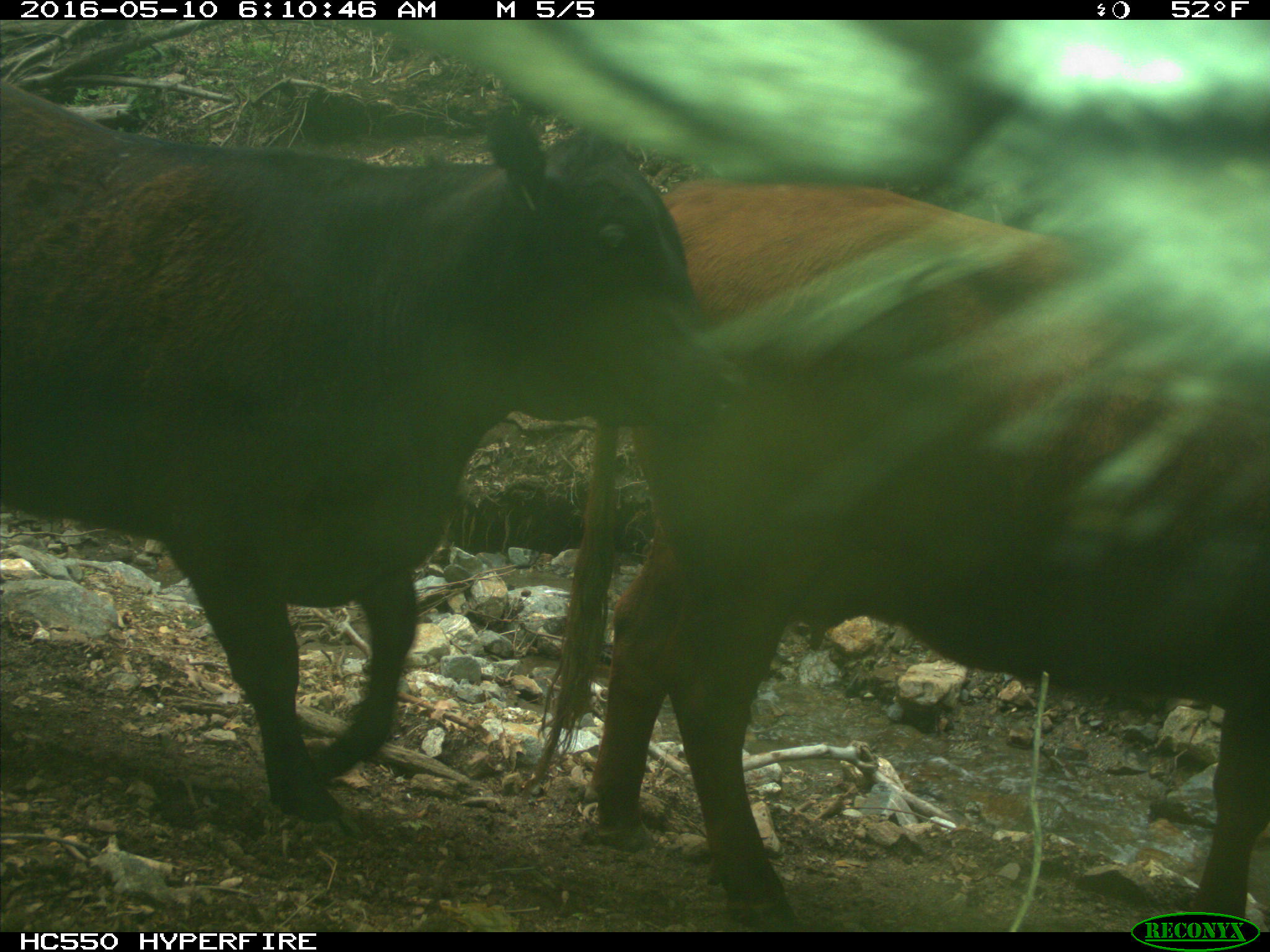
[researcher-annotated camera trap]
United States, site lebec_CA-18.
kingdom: Animalia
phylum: Chordata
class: Mammalia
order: Artiodactyla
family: Bovidae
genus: Bos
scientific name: Bos taurus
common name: domestic cow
Bos taurus (domestic cow).